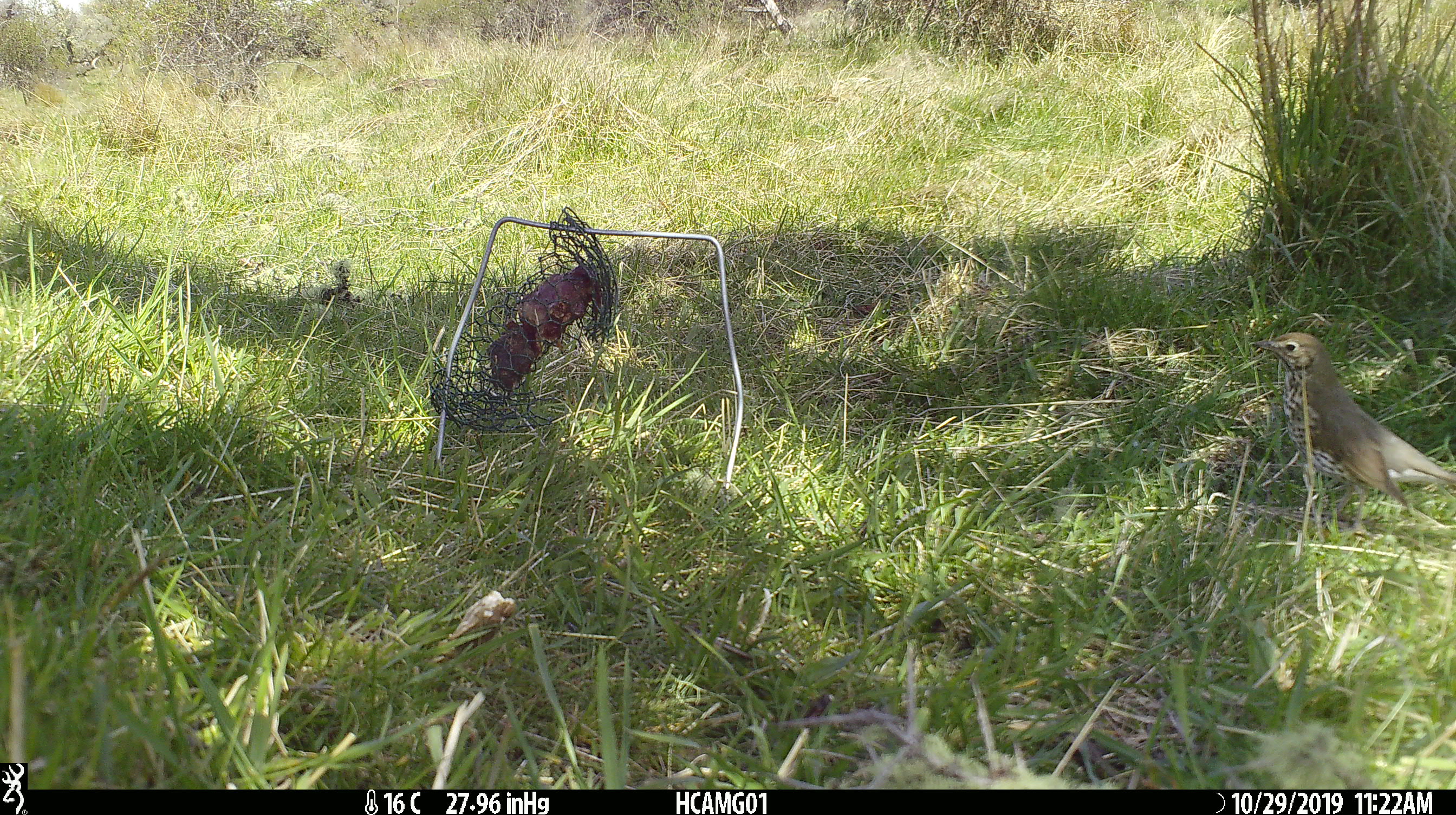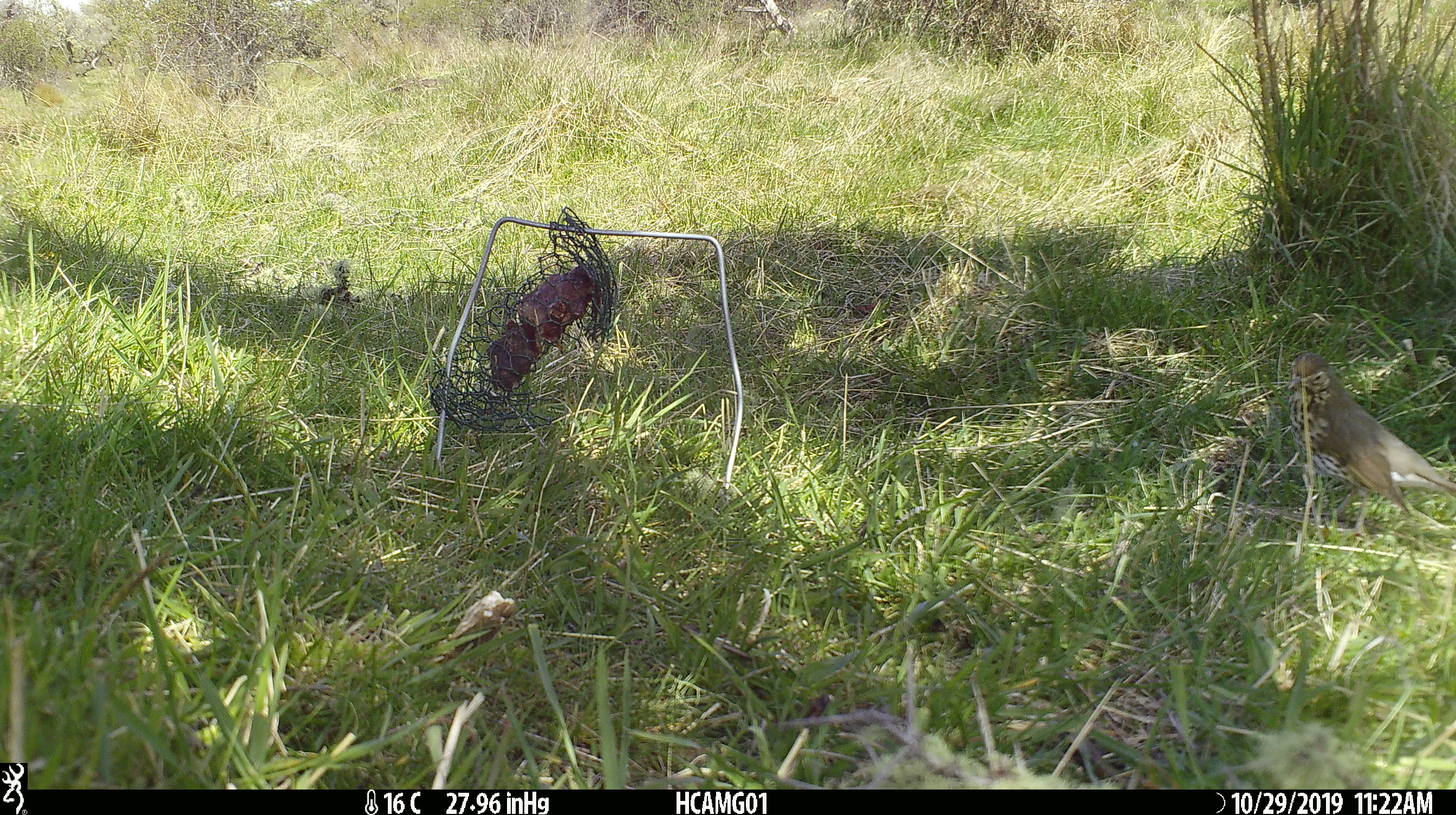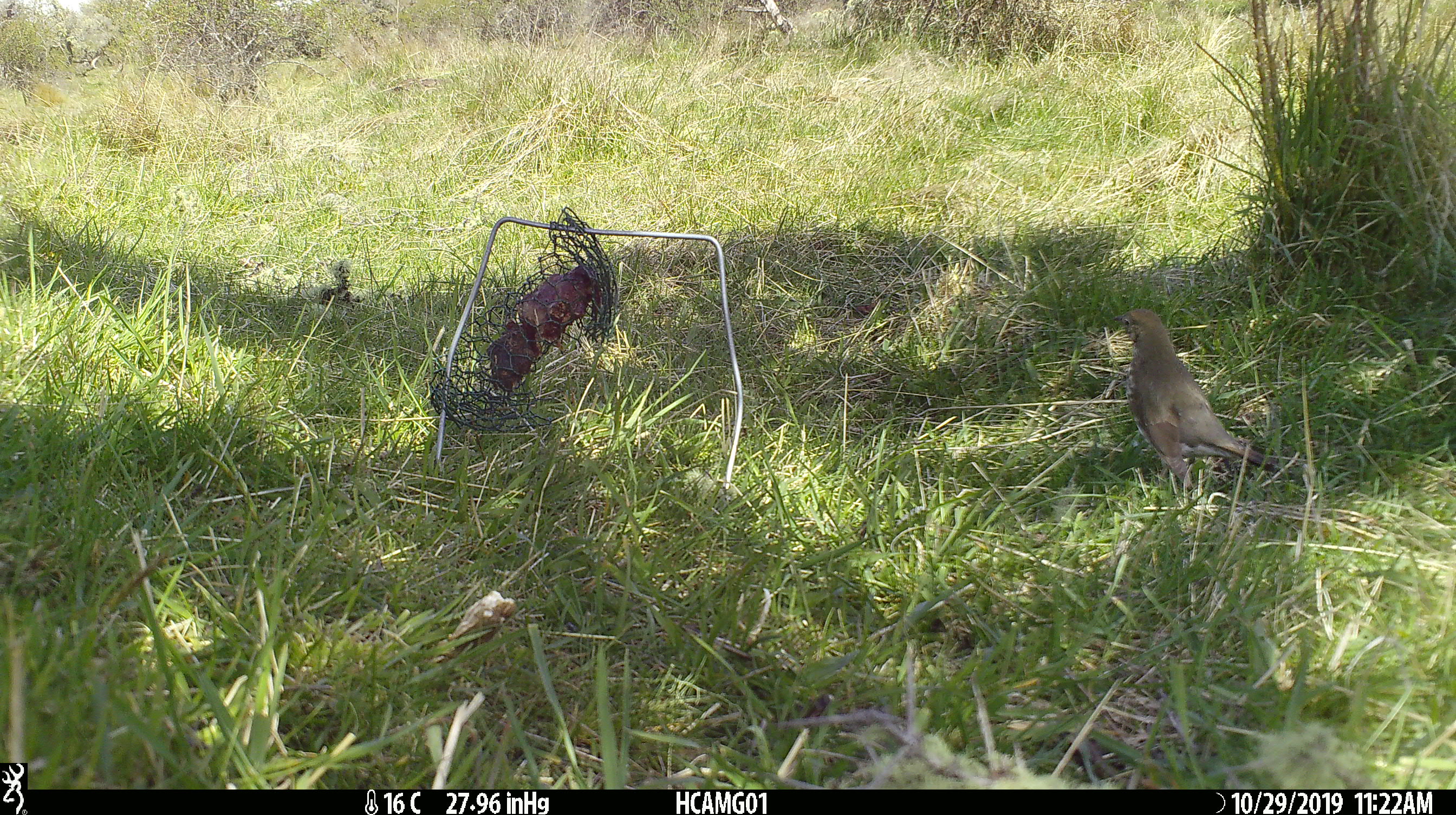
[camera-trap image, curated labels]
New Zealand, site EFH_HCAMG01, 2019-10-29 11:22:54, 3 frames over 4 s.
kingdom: Animalia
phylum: Chordata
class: Aves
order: Passeriformes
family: Turdidae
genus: Turdus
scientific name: Turdus philomelos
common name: song thrush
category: thrush